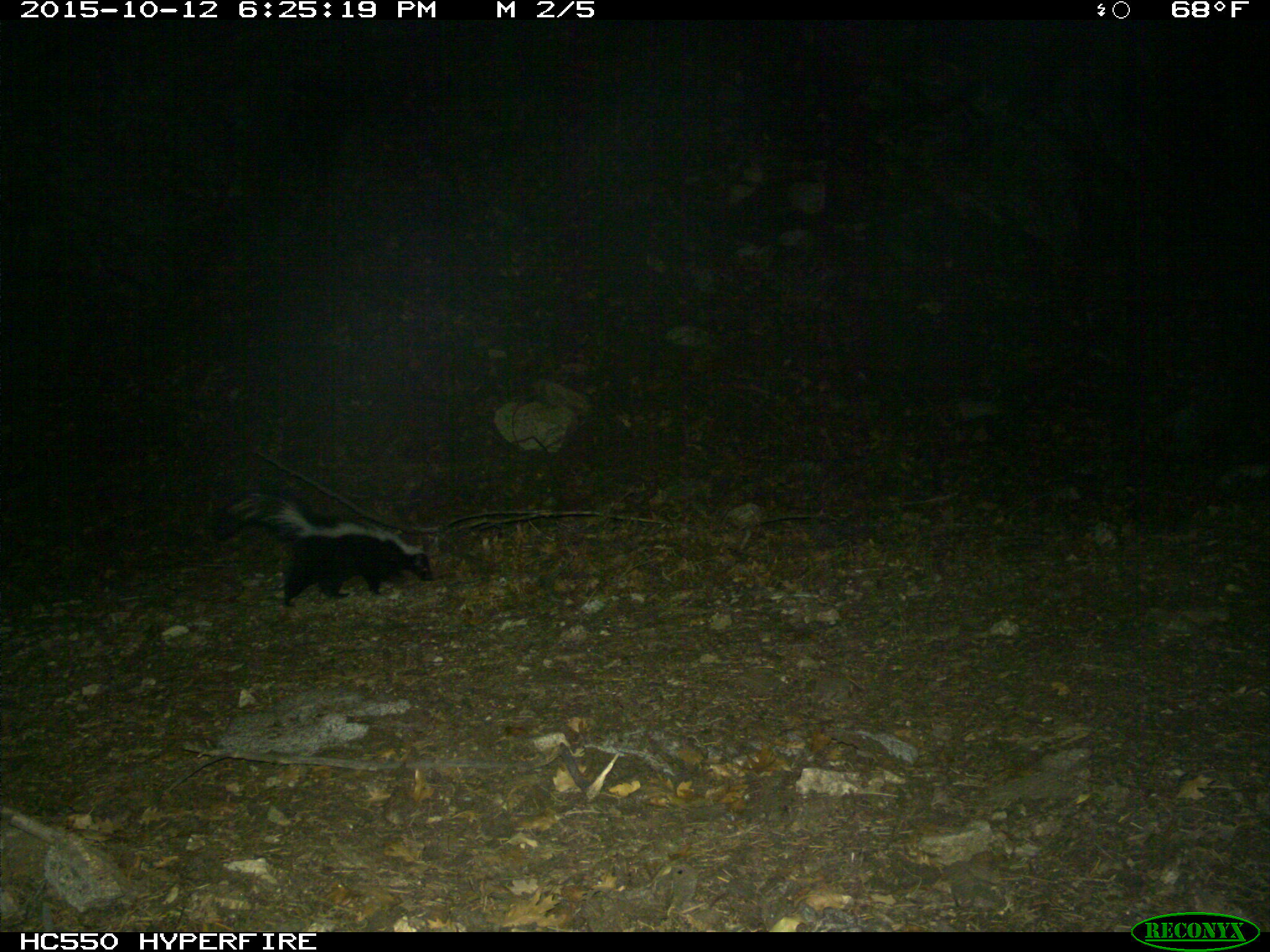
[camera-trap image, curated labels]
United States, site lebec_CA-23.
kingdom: Animalia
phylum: Chordata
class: Mammalia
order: Carnivora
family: Mephitidae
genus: Mephitis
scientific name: Mephitis mephitis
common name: striped skunk